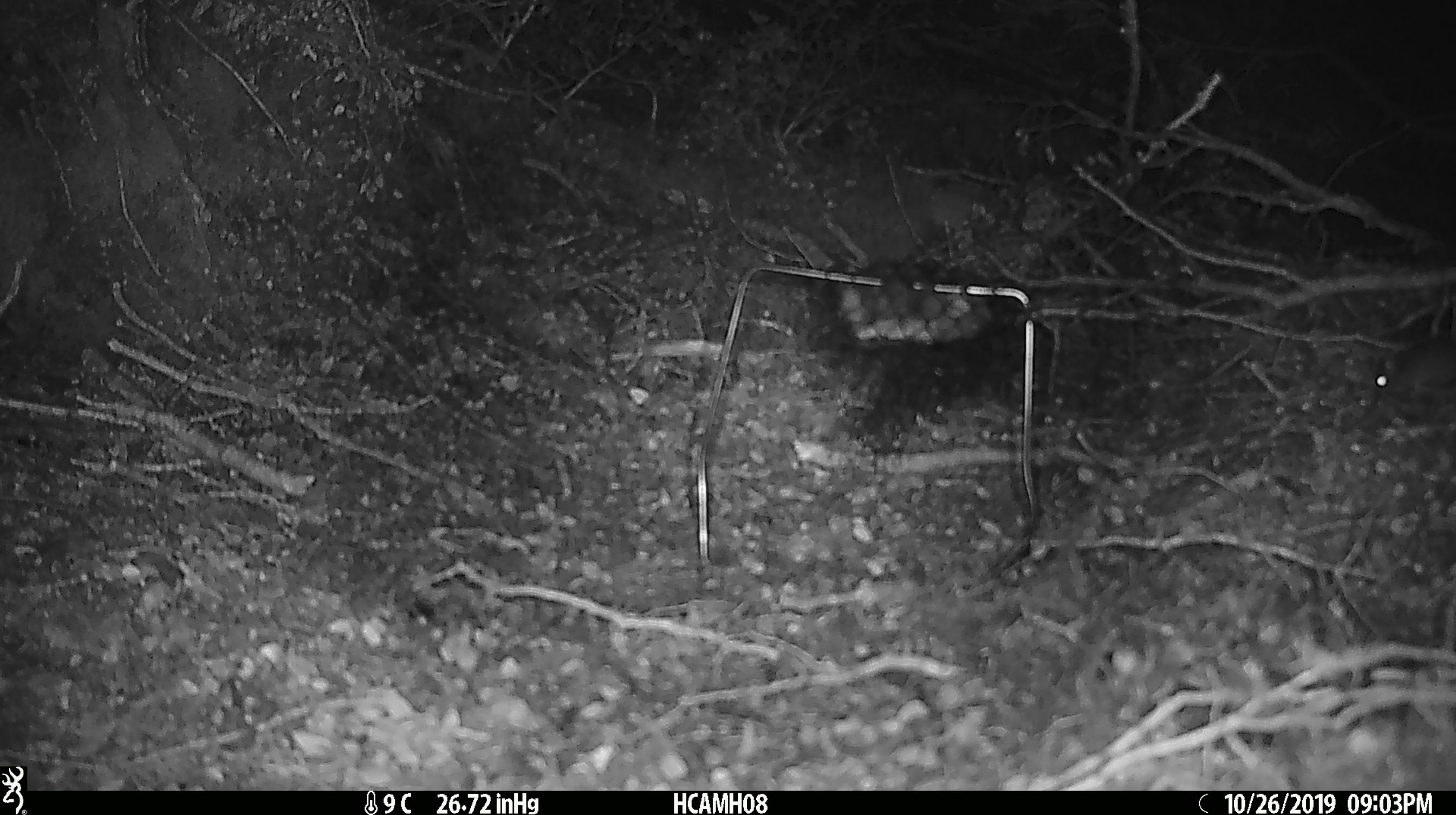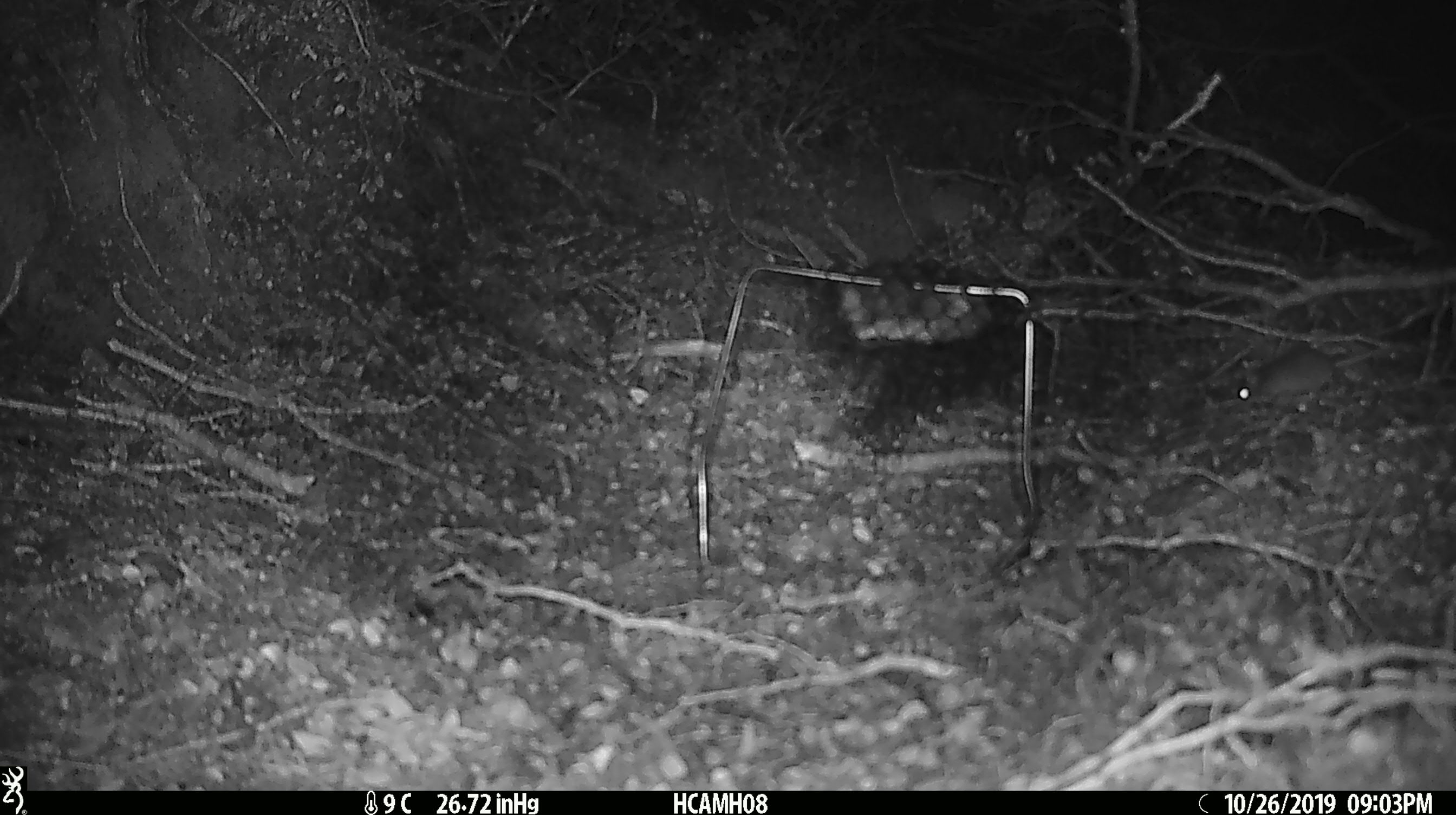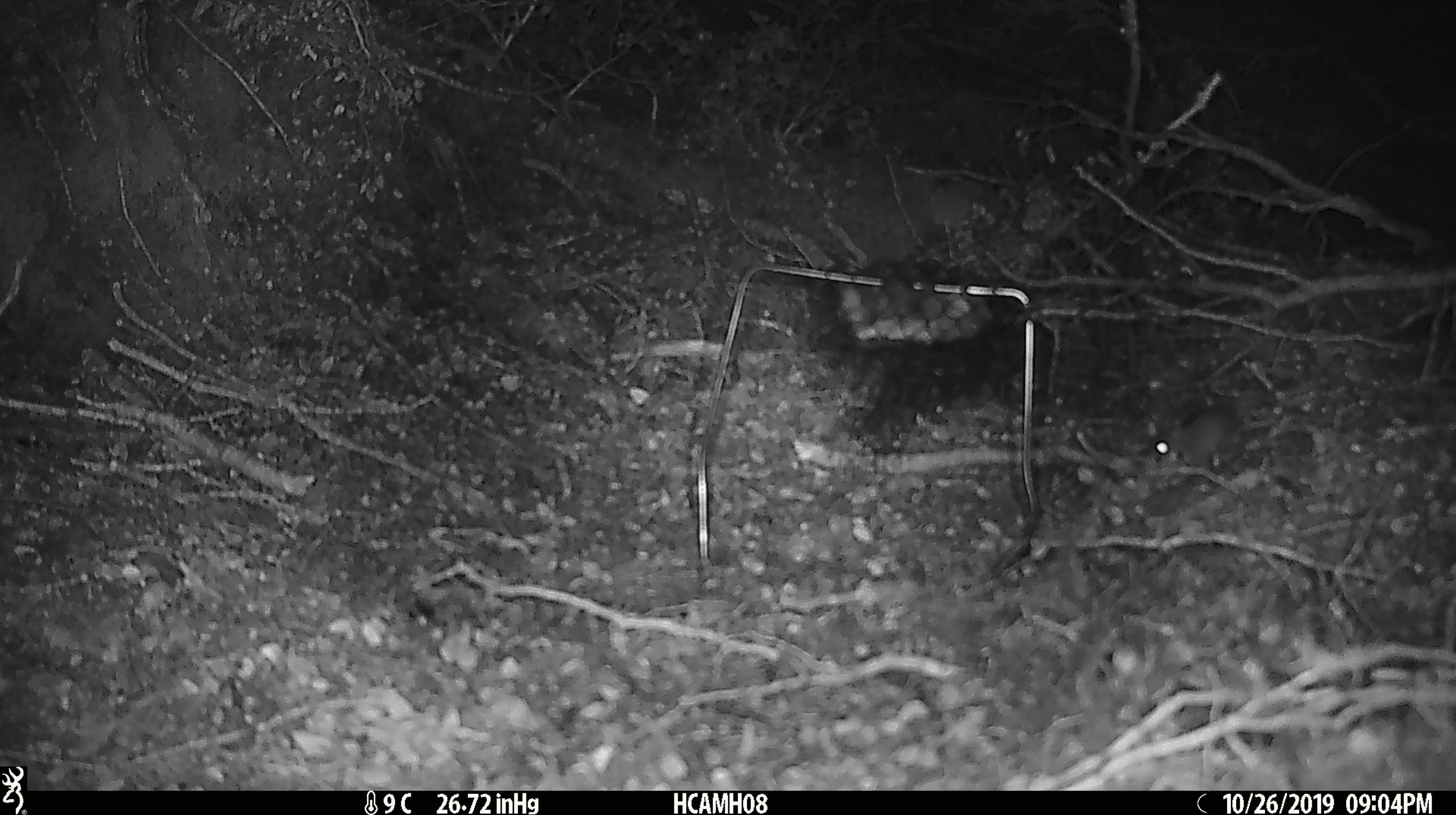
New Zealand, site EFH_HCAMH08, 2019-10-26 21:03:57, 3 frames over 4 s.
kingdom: Animalia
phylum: Chordata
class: Mammalia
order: Rodentia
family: Muridae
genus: Mus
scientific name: Mus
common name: mouse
Mouse (Mus).